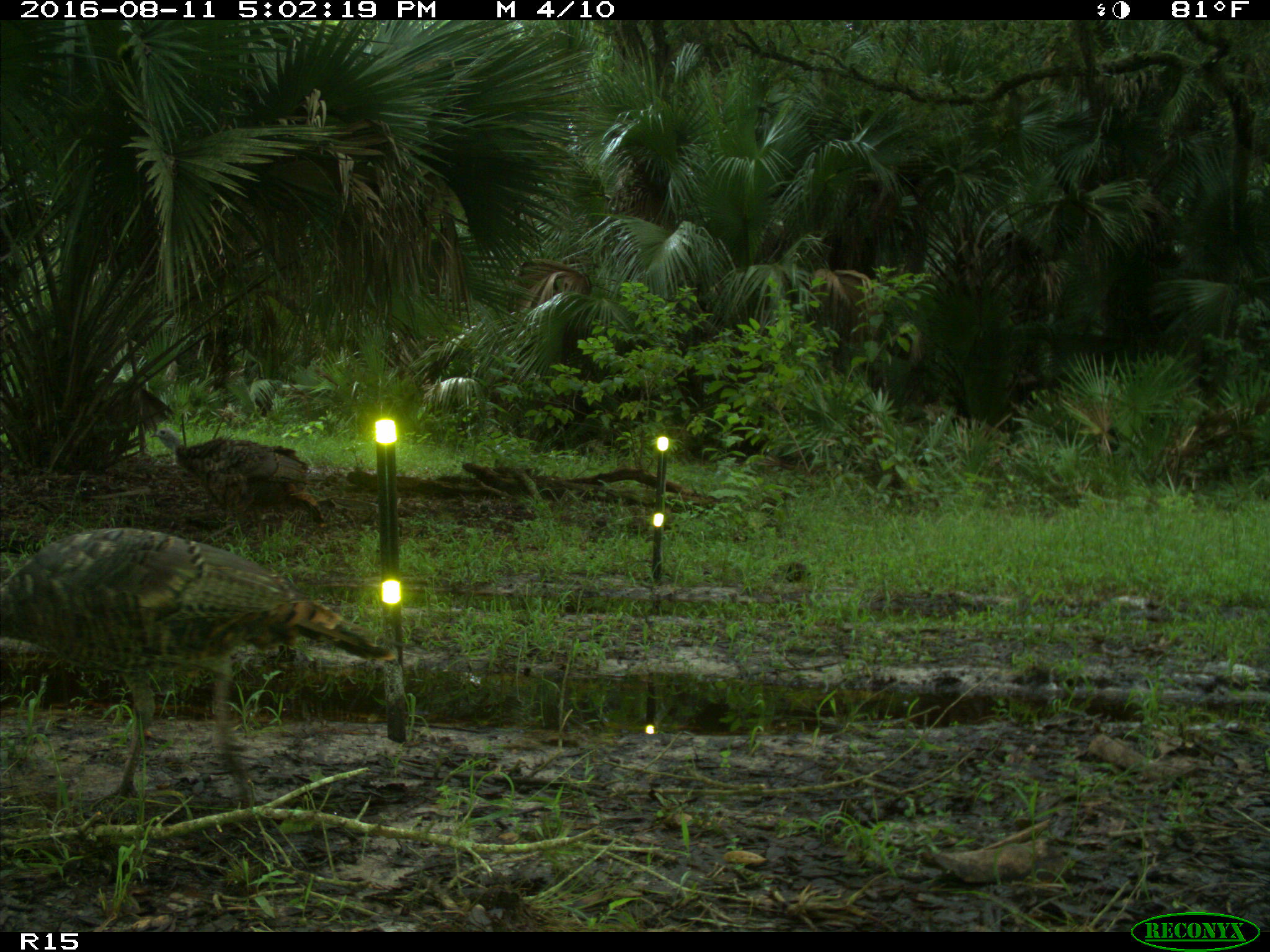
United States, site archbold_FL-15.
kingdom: Animalia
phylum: Chordata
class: Aves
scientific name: Aves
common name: birds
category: unidentified bird